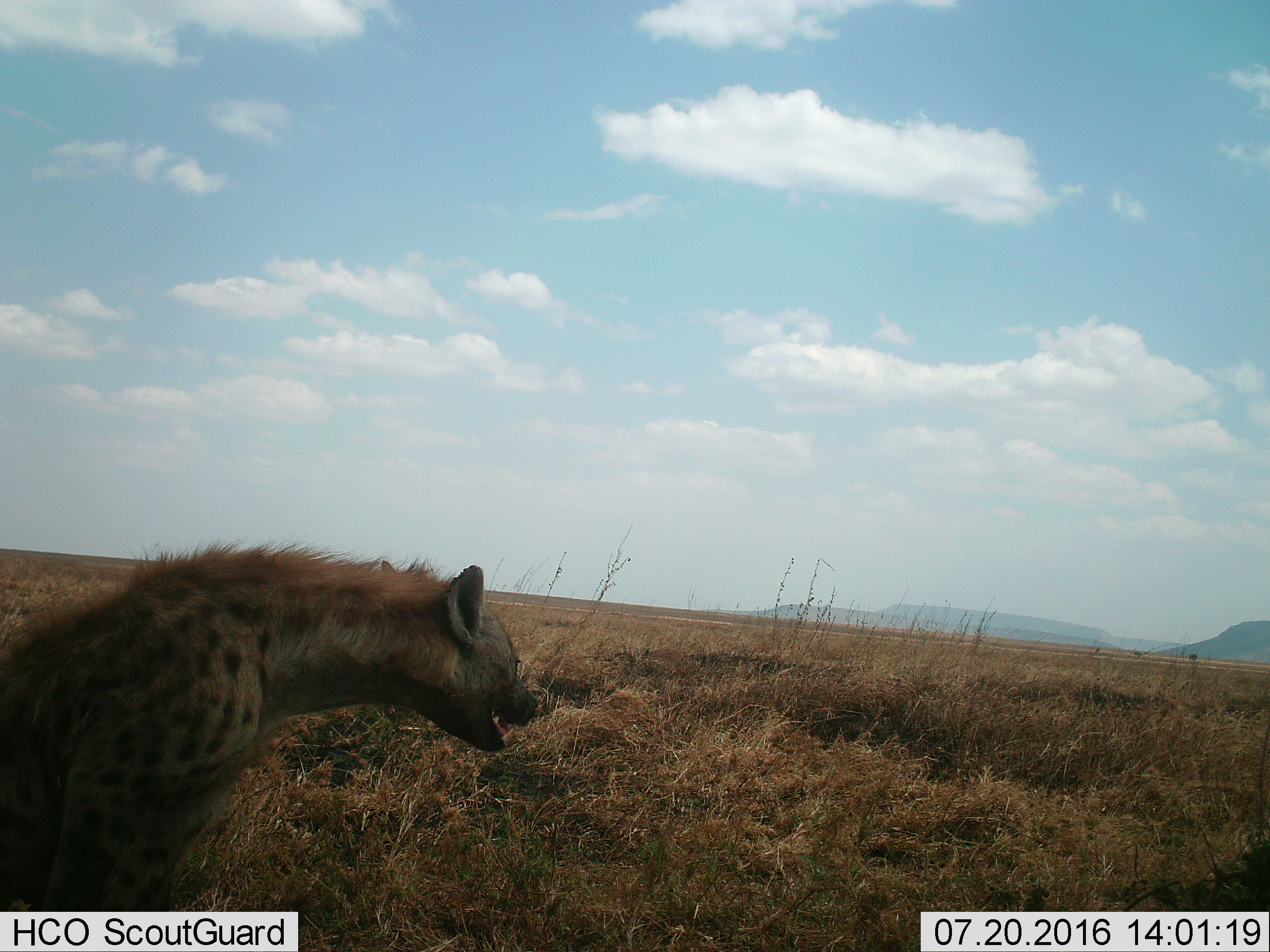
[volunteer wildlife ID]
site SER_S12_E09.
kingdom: Animalia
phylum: Chordata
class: Mammalia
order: Carnivora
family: Hyaenidae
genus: Crocuta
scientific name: Crocuta crocuta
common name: spotted hyena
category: hyenaspotted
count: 1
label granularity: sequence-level